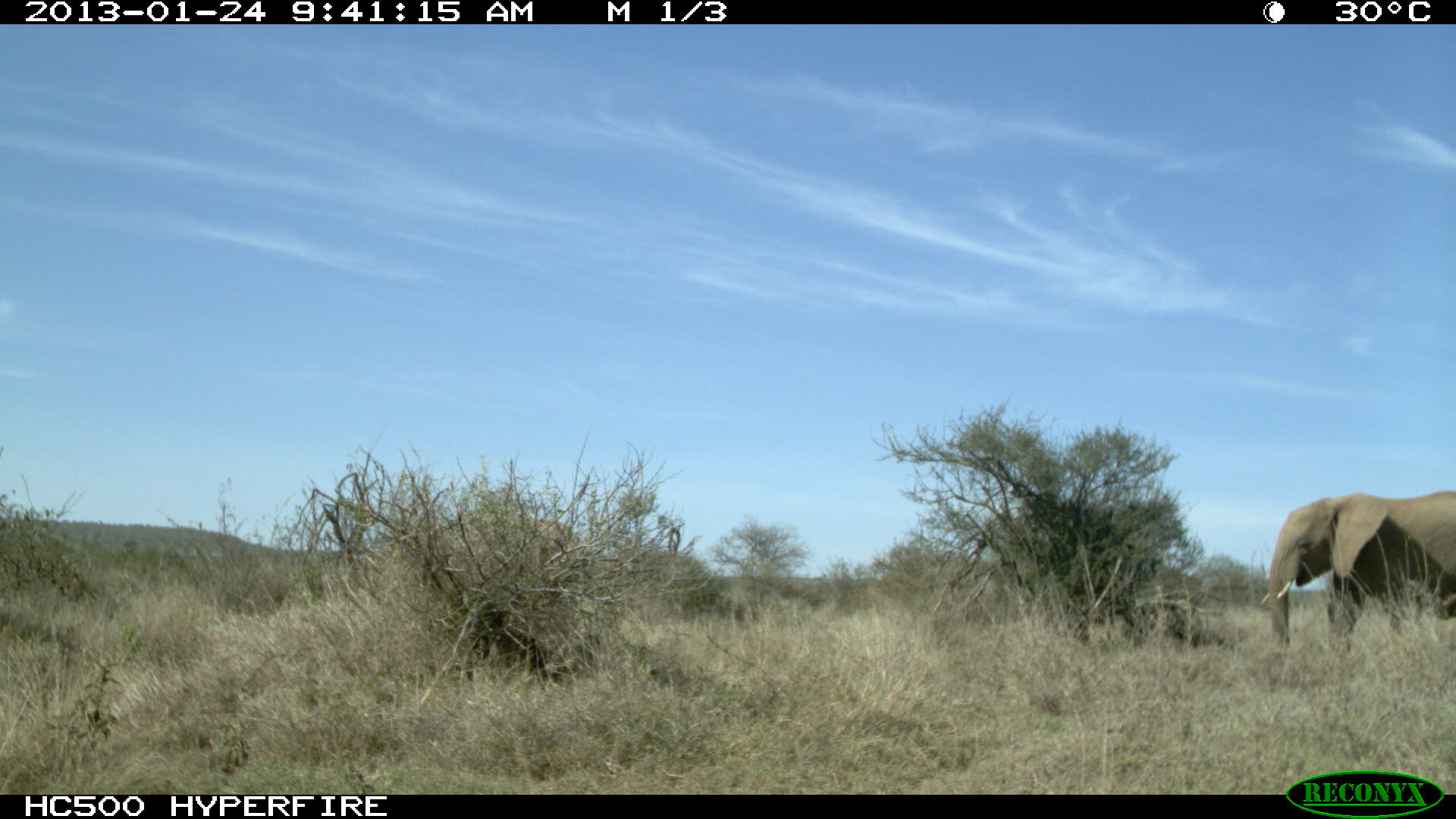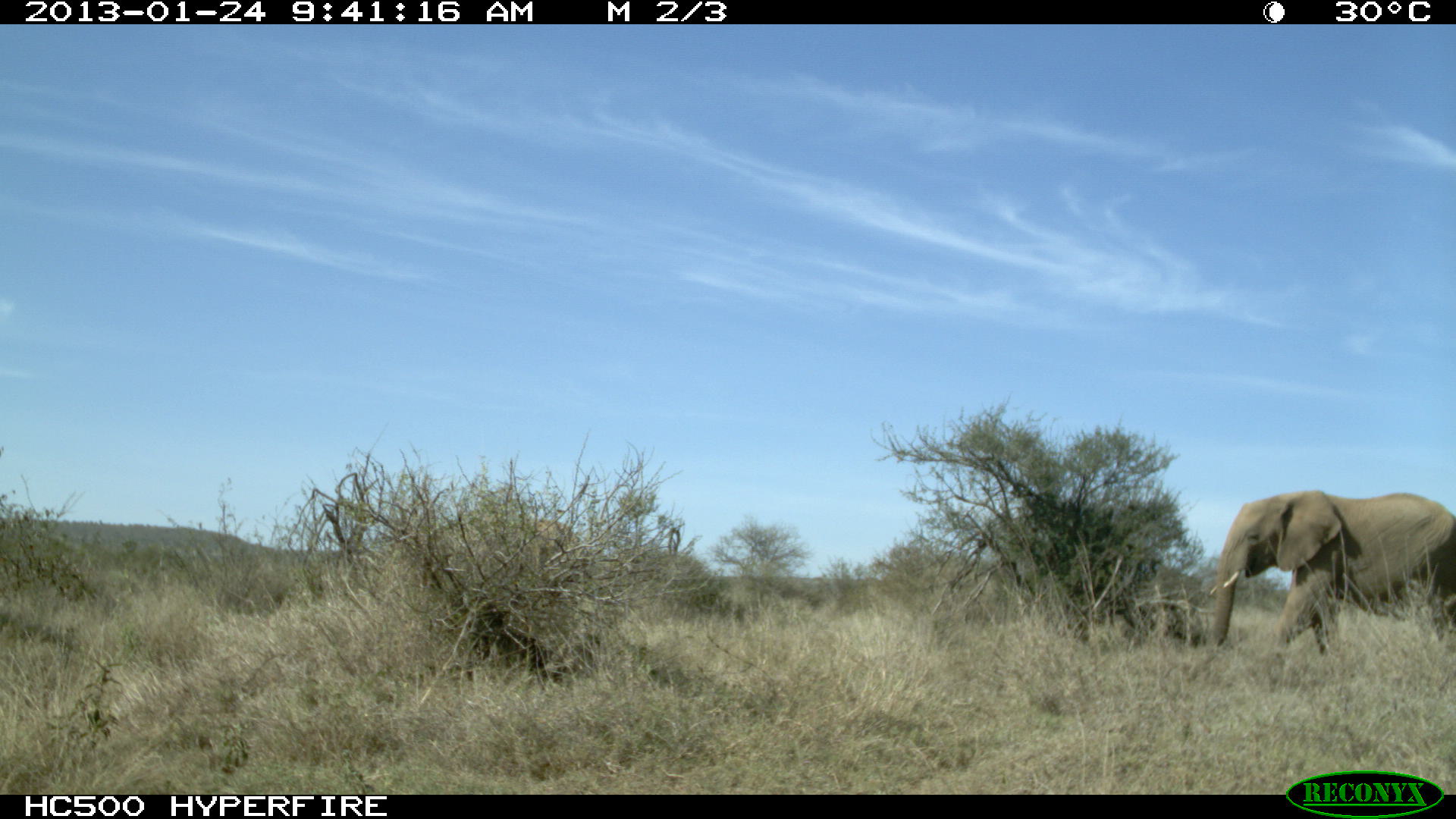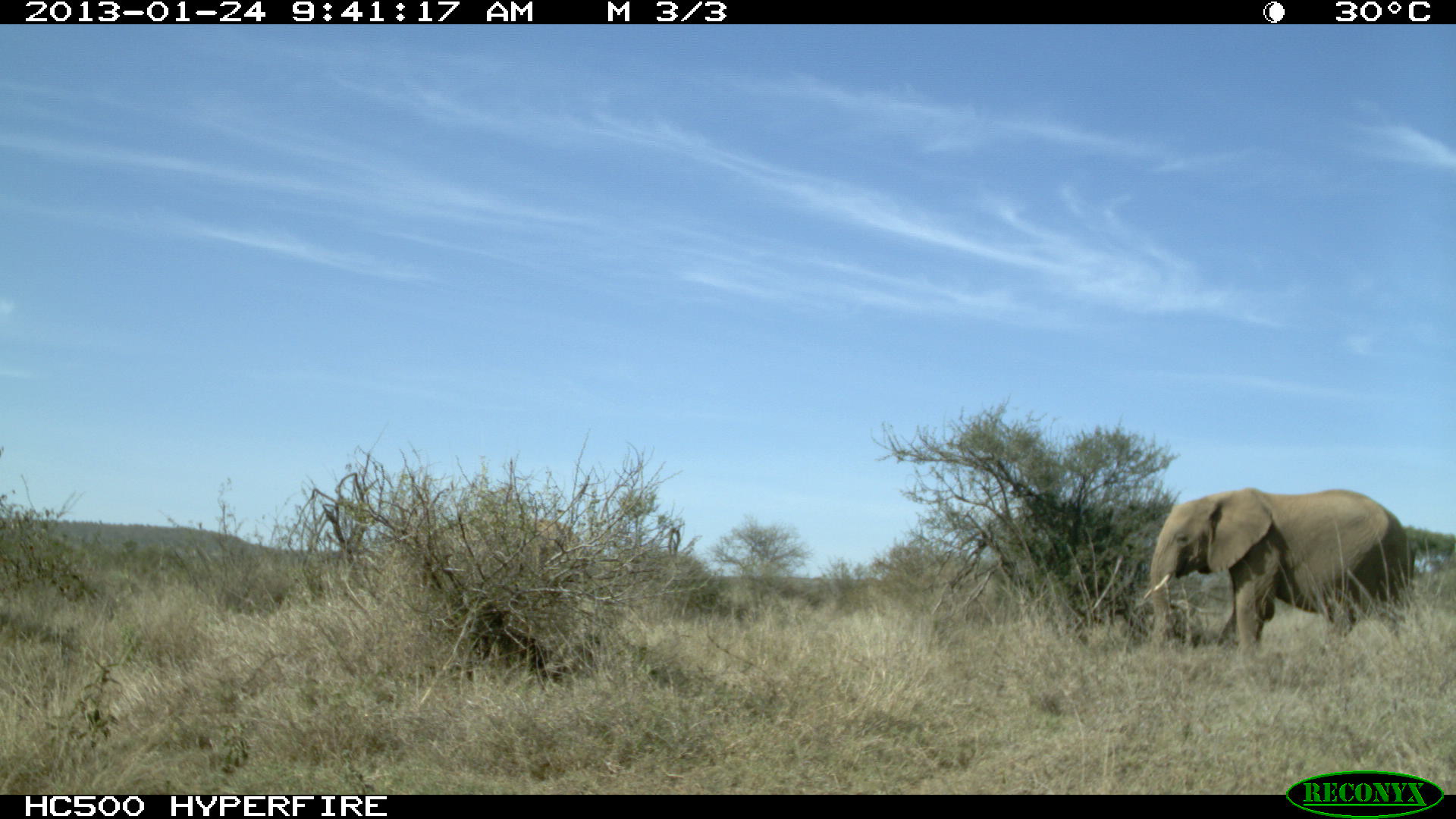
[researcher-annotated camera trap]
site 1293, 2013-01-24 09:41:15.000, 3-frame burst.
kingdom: Animalia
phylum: Chordata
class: Mammalia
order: Proboscidea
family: Elephantidae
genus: Loxodonta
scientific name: Loxodonta africana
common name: african bush elephant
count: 2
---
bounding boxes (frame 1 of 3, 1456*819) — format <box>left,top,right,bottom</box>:
loxodonta africana: <box>1258,490,1456,651</box>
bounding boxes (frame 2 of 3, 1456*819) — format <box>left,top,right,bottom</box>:
loxodonta africana: <box>1206,493,1456,649</box>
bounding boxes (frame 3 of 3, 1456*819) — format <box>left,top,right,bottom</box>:
loxodonta africana: <box>1099,486,1412,652</box>